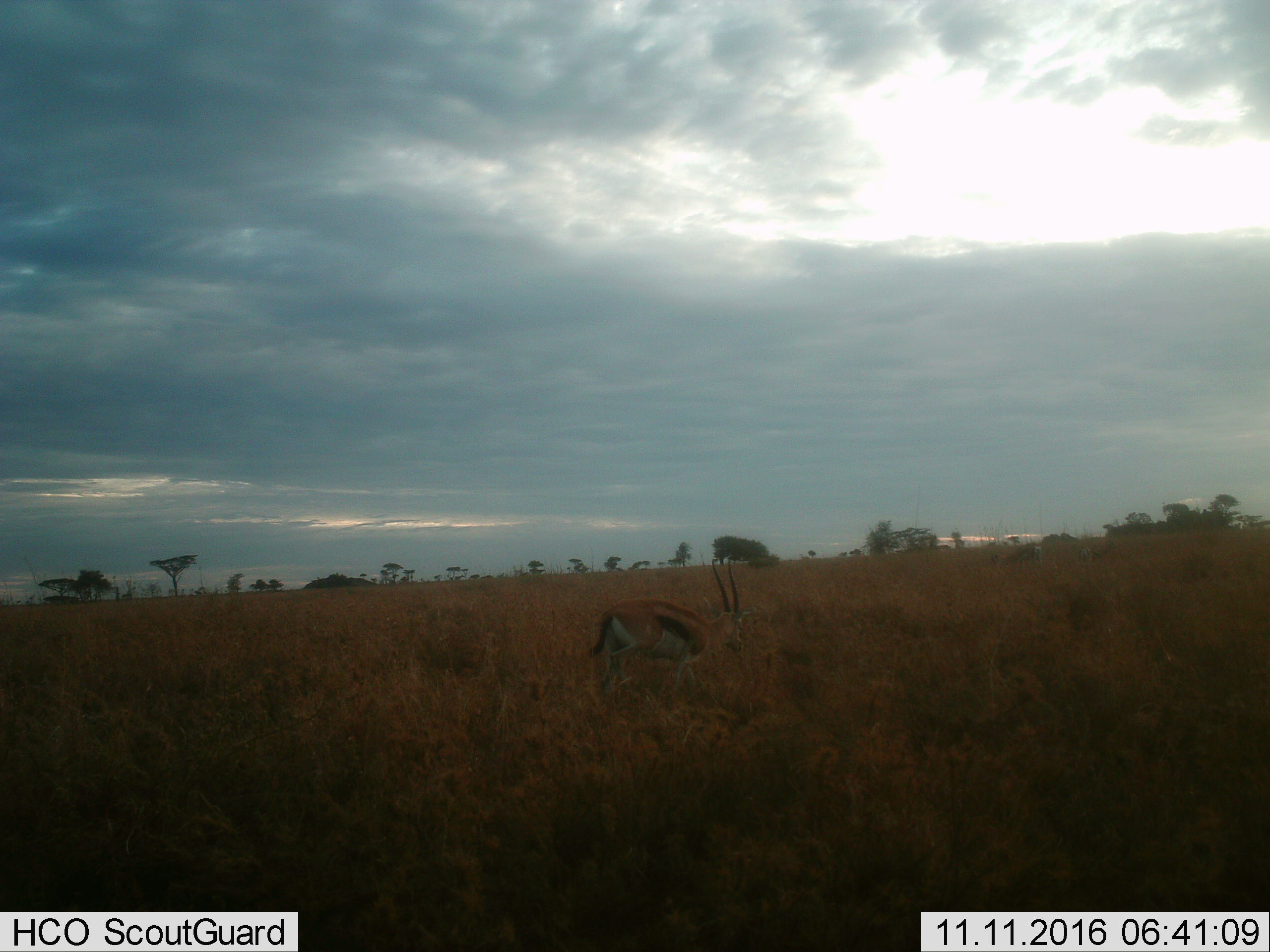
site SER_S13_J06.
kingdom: Animalia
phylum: Chordata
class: Mammalia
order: Artiodactyla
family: Bovidae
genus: Eudorcas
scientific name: Eudorcas thomsonii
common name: thomson's gazelle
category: gazellethomsons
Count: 1.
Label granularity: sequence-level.